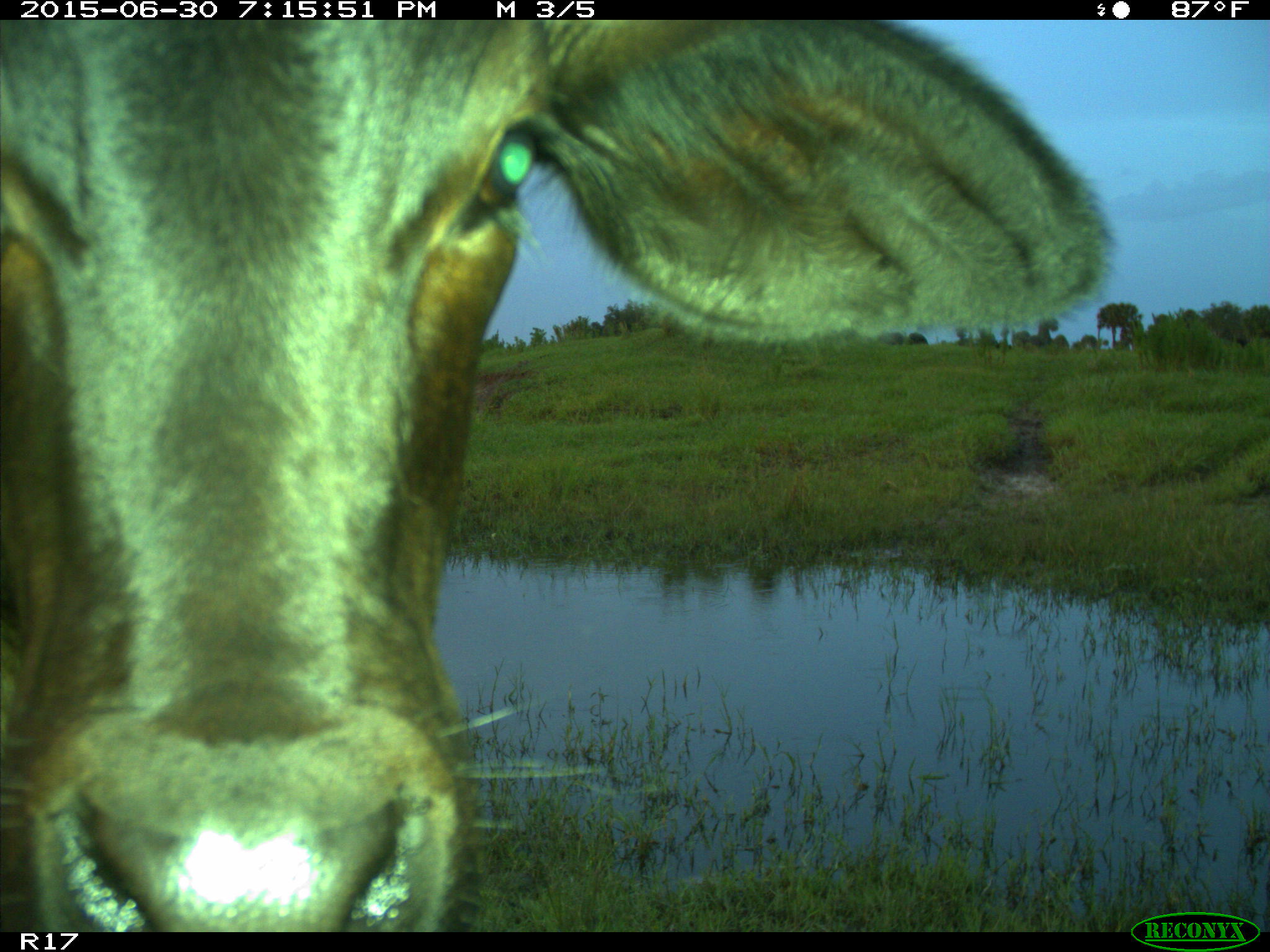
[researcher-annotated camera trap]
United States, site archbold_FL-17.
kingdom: Animalia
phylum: Chordata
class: Mammalia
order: Artiodactyla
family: Bovidae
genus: Bos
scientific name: Bos taurus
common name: domestic cow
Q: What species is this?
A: Bos taurus (domestic cow).